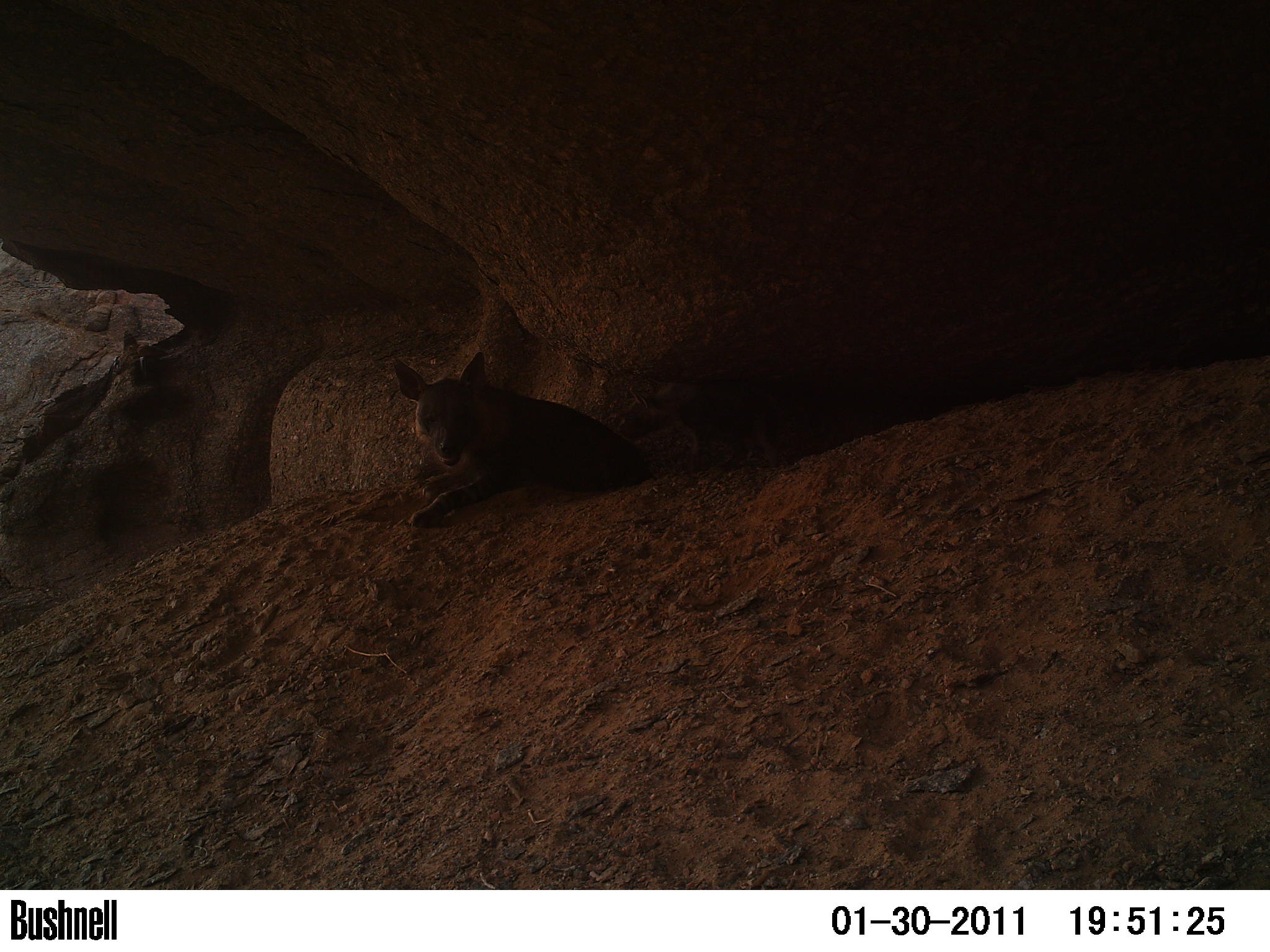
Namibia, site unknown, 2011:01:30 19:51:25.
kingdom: Animalia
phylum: Chordata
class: Mammalia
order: Carnivora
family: Hyaenidae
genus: Parahyaena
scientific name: Parahyaena brunnea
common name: brown hyena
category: hyaena brunnea